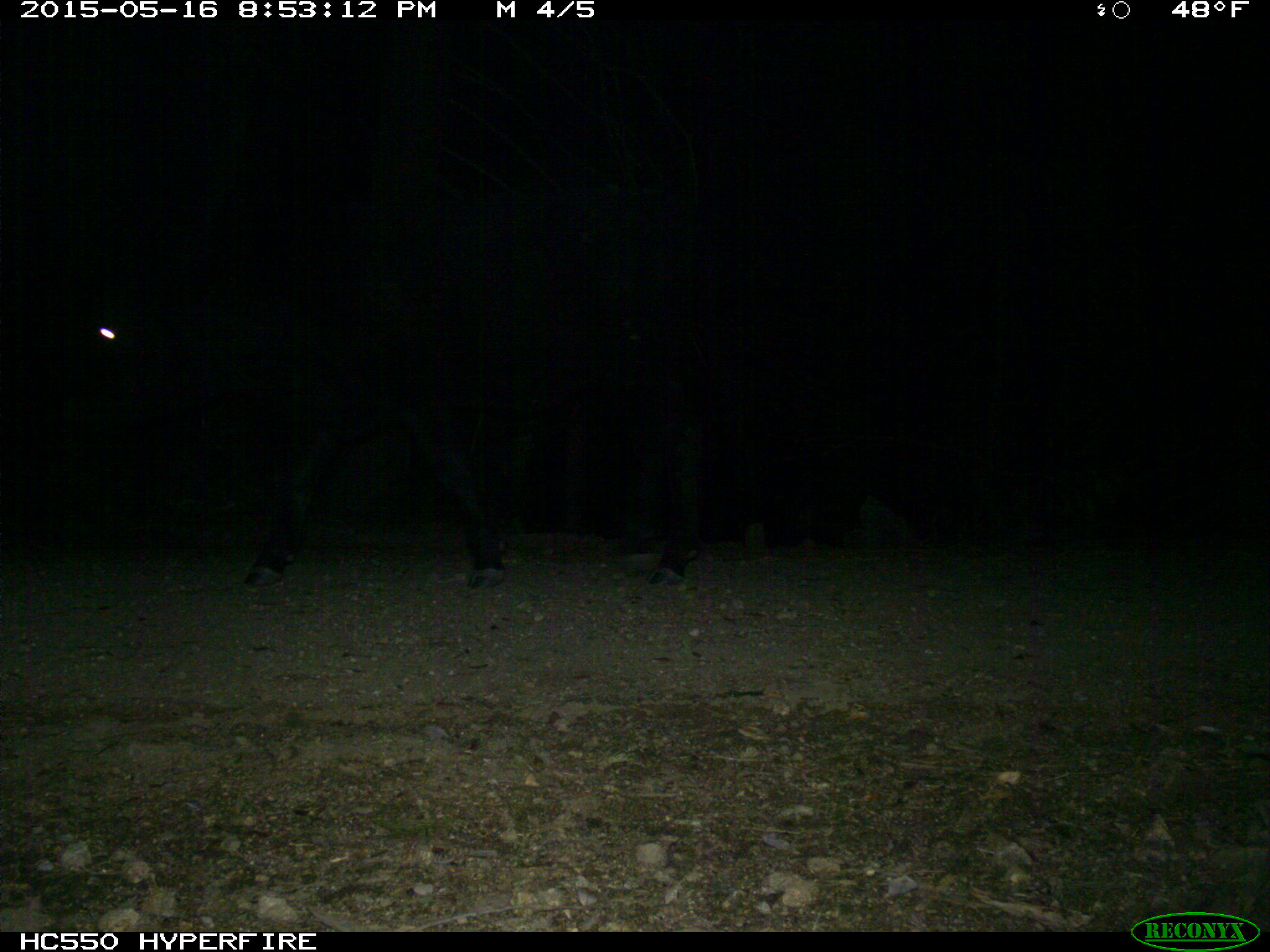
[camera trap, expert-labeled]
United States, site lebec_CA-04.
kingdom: Animalia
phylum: Chordata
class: Mammalia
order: Artiodactyla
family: Bovidae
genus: Bos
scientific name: Bos taurus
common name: domestic cow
Bos taurus (domestic cow).